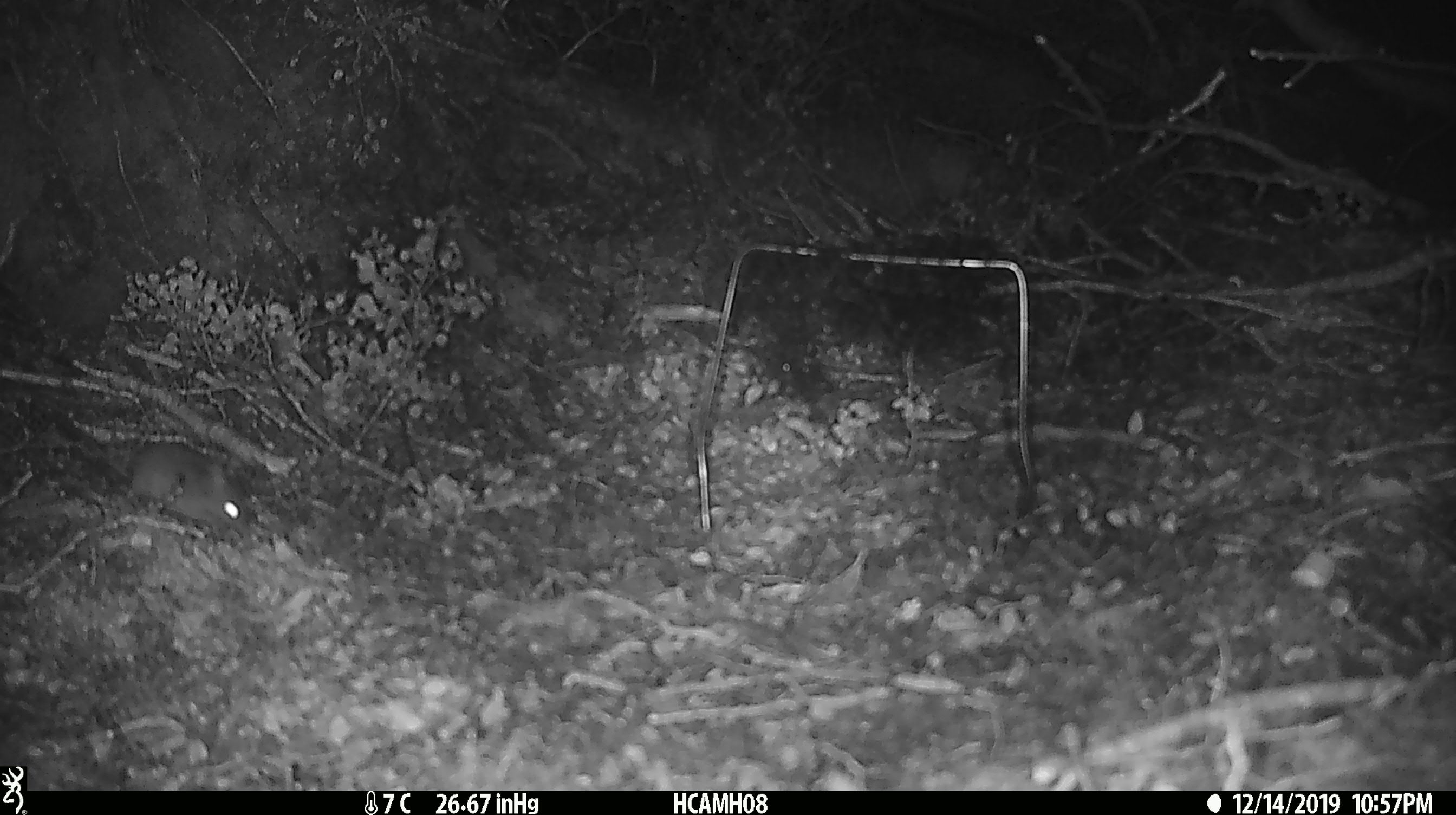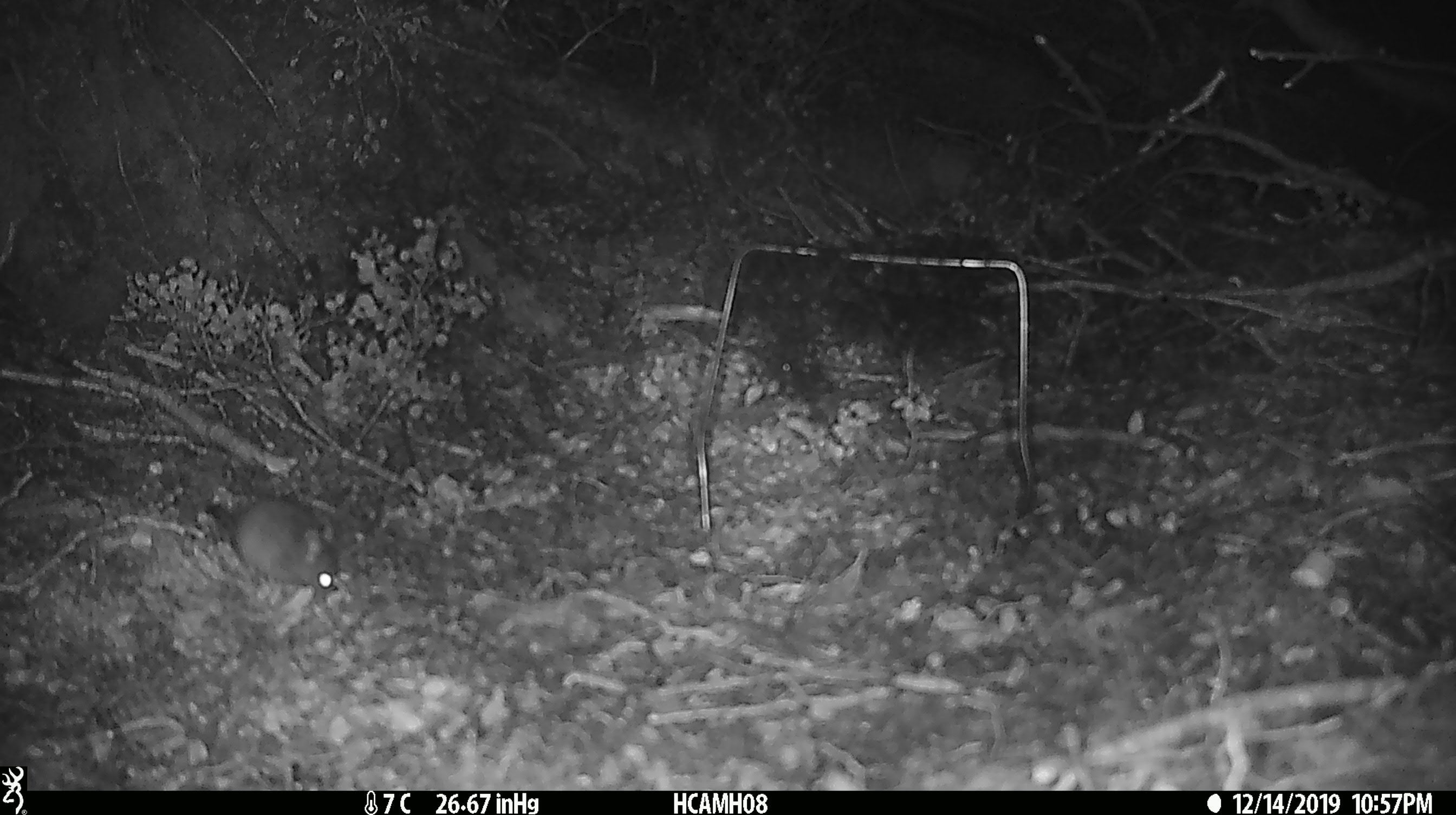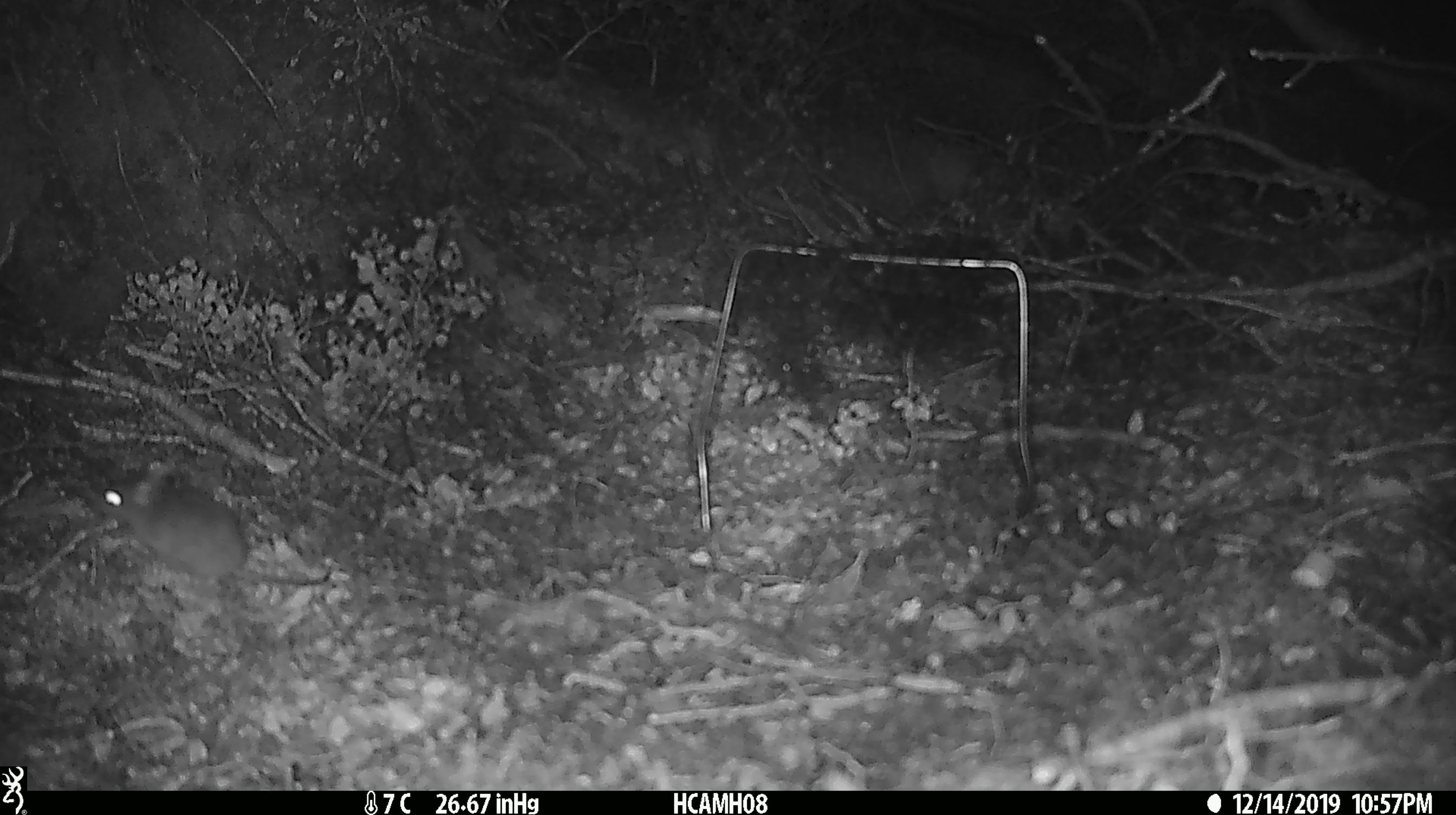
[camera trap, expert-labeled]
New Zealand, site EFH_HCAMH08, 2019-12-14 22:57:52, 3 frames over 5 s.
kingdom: Animalia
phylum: Chordata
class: Mammalia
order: Rodentia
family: Muridae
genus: Mus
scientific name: Mus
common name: mouse